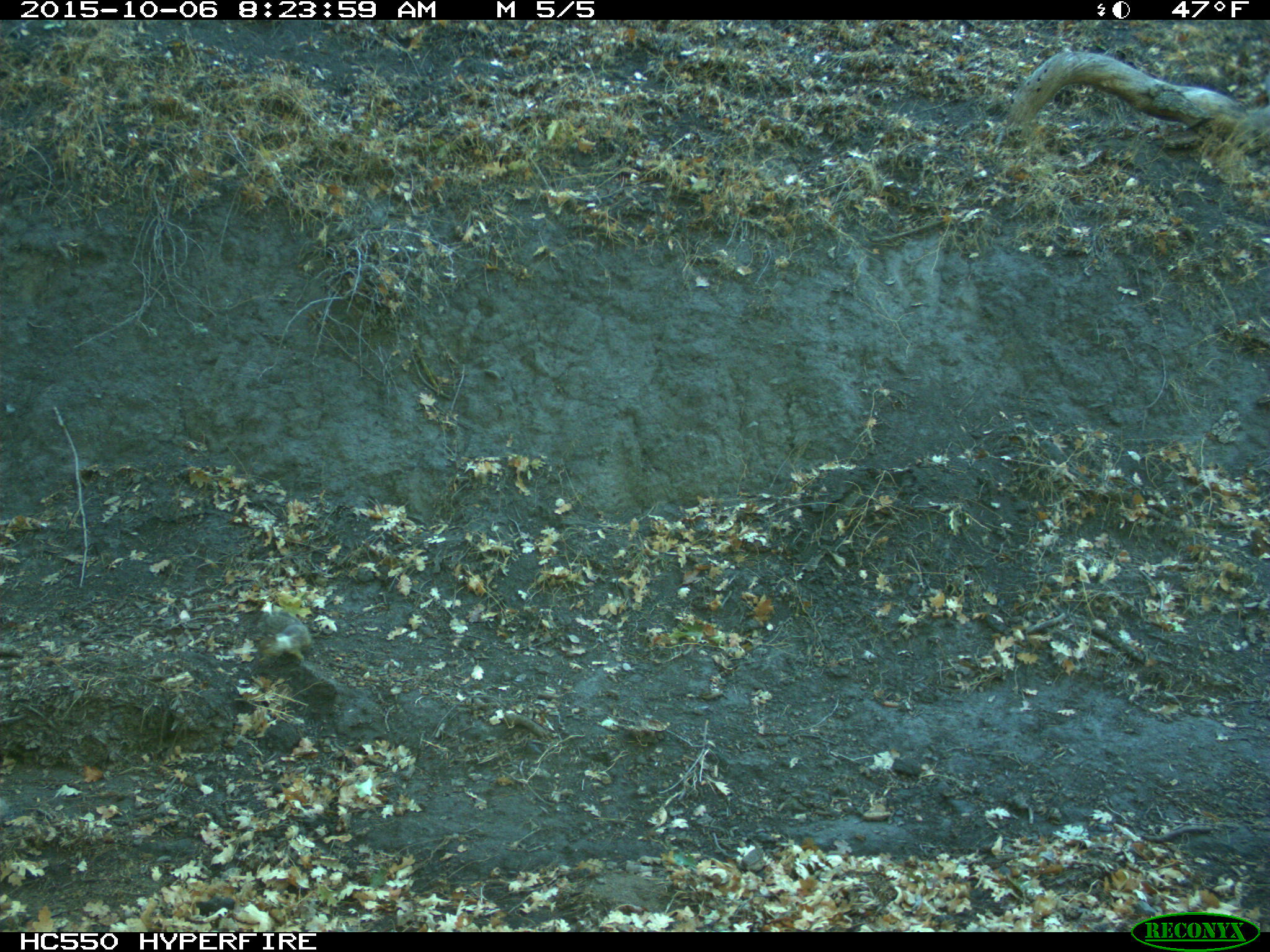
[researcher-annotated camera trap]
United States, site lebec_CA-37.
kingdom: Animalia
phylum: Chordata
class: Mammalia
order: Rodentia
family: Sciuridae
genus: Otospermophilus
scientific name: Otospermophilus beecheyi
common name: california ground squirrel